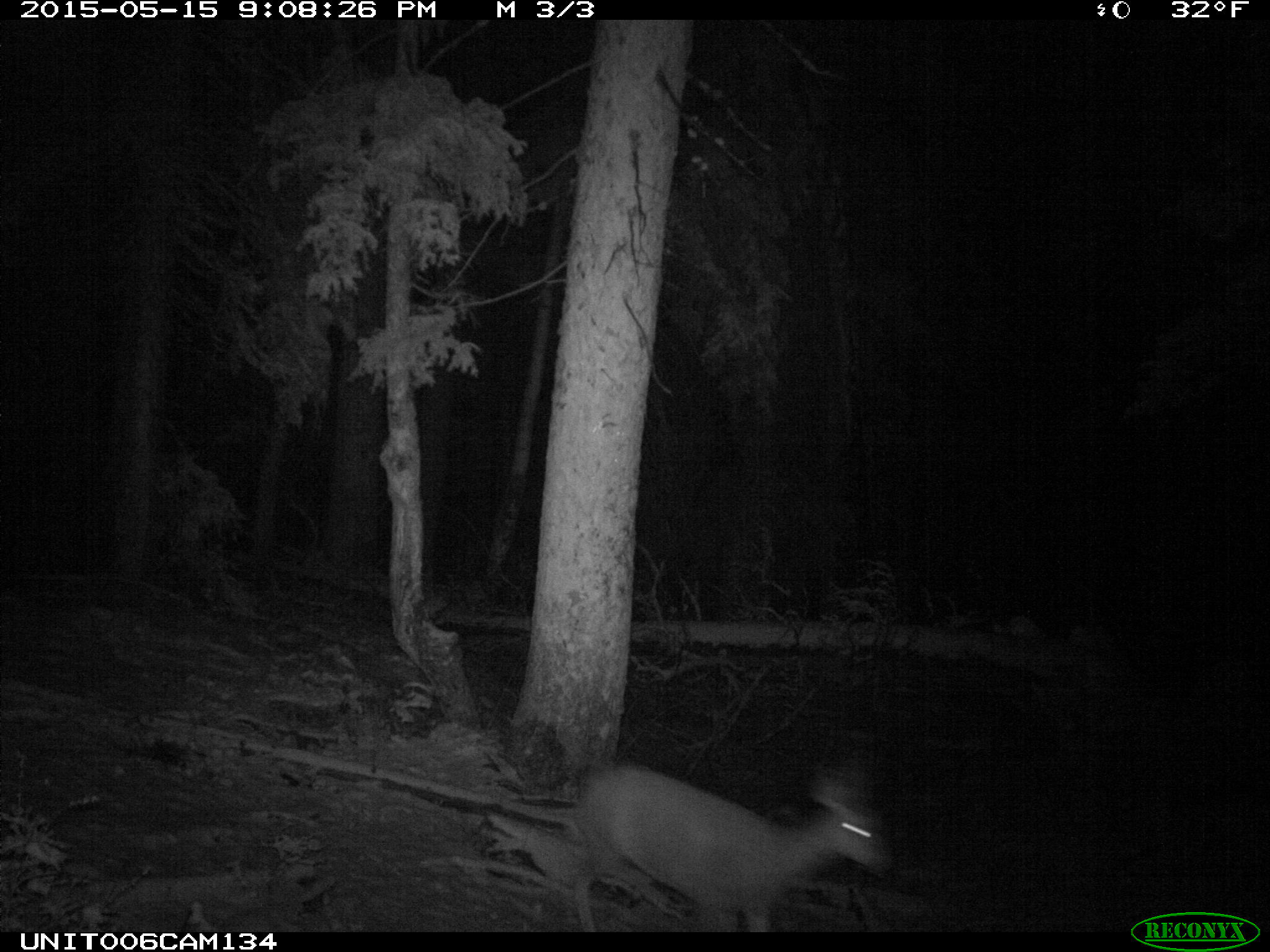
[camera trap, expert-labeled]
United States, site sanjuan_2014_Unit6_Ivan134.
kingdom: Animalia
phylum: Chordata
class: Mammalia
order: Artiodactyla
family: Cervidae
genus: Odocoileus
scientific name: Odocoileus hemionus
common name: mule deer